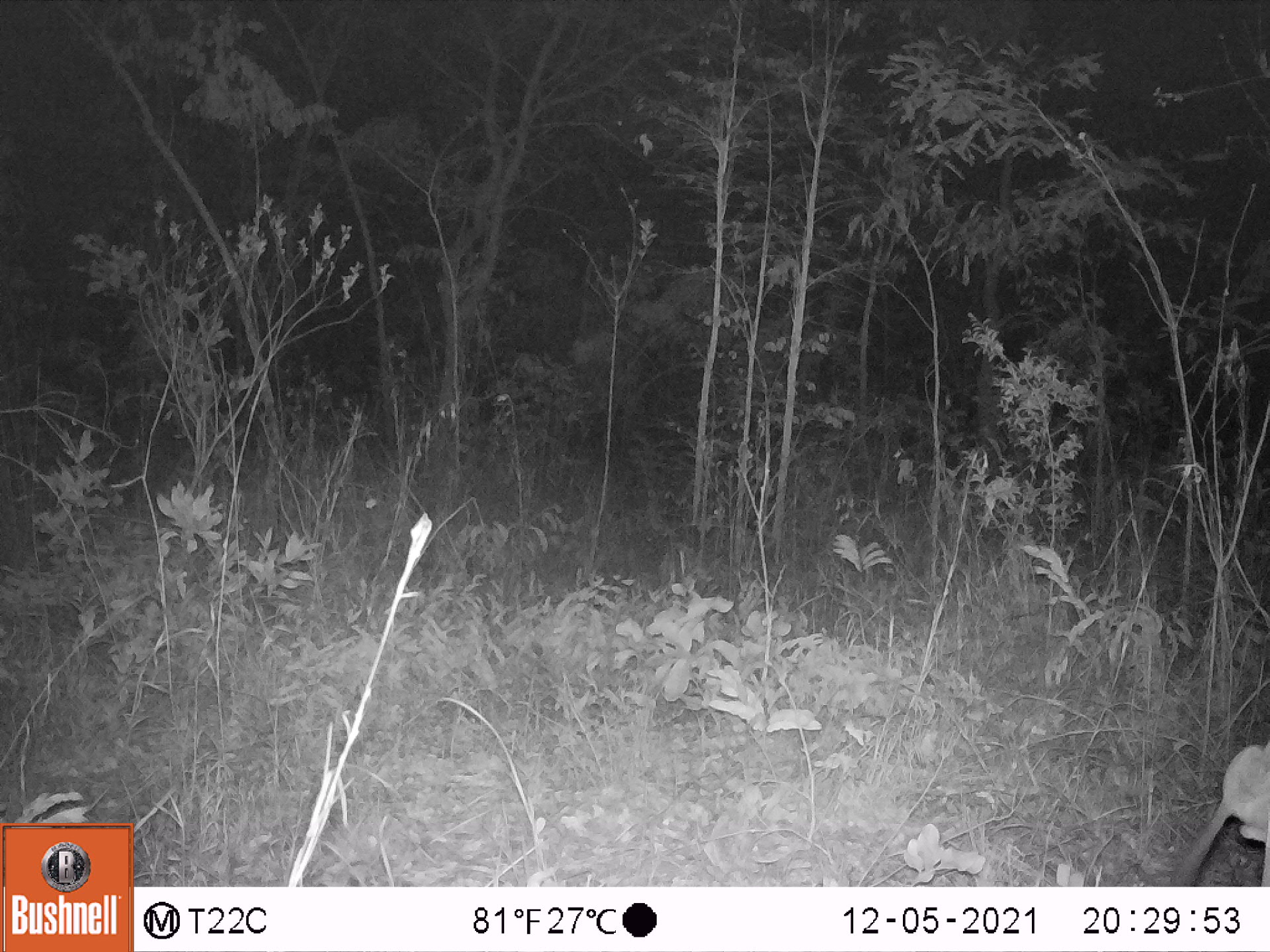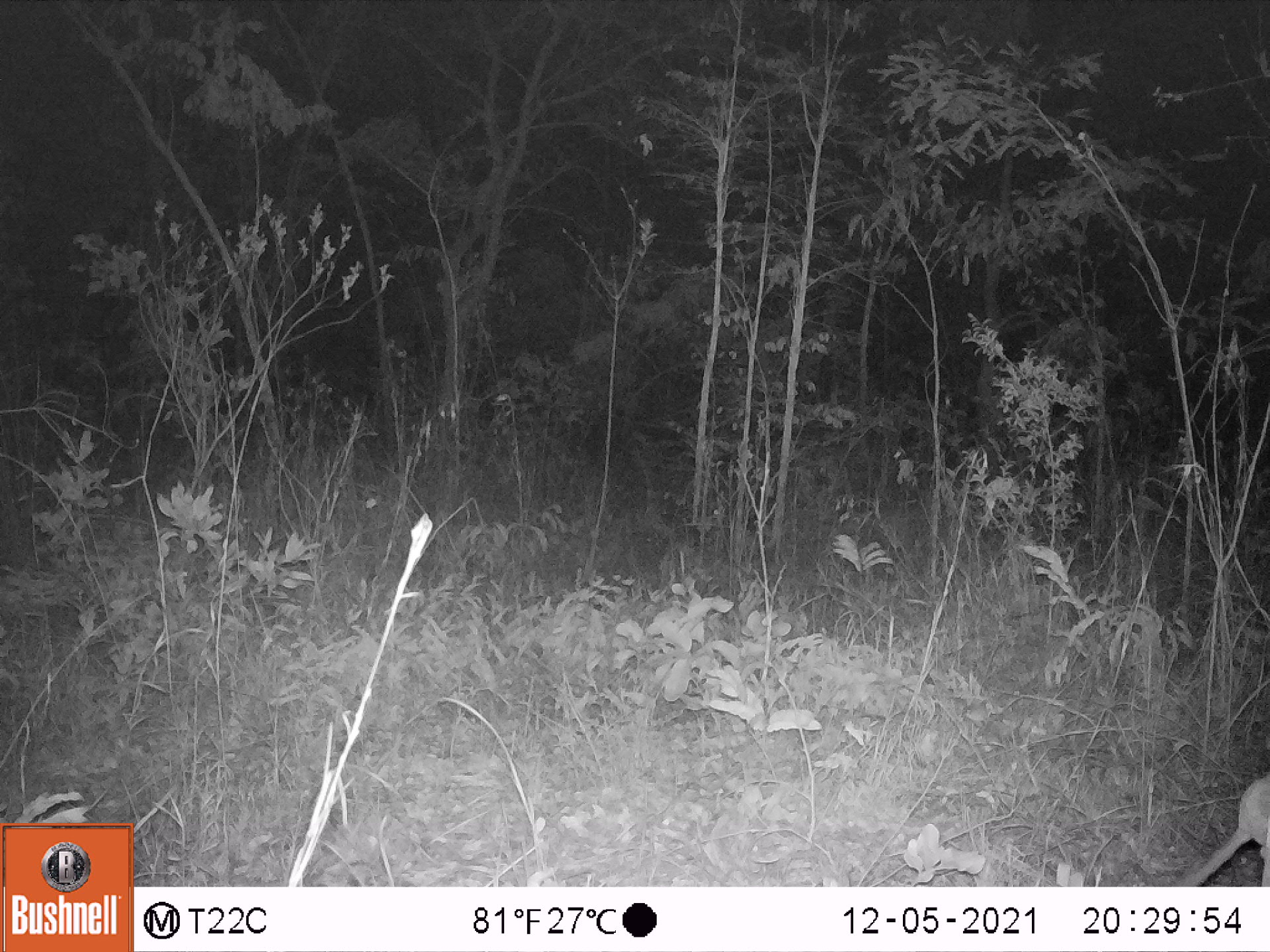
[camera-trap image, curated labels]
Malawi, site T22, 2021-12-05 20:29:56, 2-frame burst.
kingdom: Animalia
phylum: Chordata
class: Mammalia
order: Primates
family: Galagidae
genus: Galago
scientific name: Galago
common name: lesser bushbabies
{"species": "Galago (lesser bushbabies)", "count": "1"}